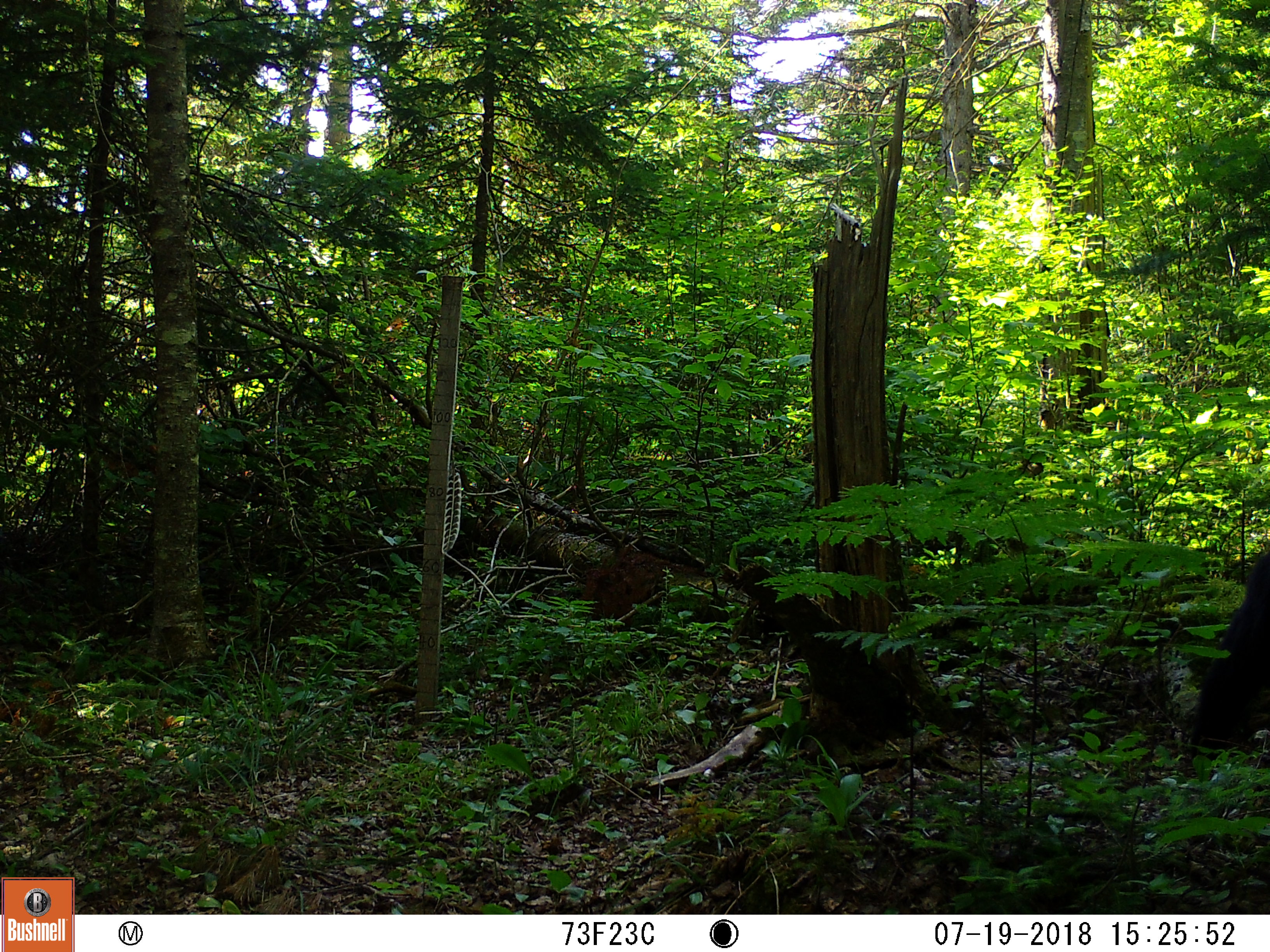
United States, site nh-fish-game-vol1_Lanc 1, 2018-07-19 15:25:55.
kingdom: Animalia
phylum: Chordata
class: Mammalia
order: Carnivora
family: Ursidae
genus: Ursus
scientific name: Ursus americanus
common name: black bear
Black bear (Ursus americanus).